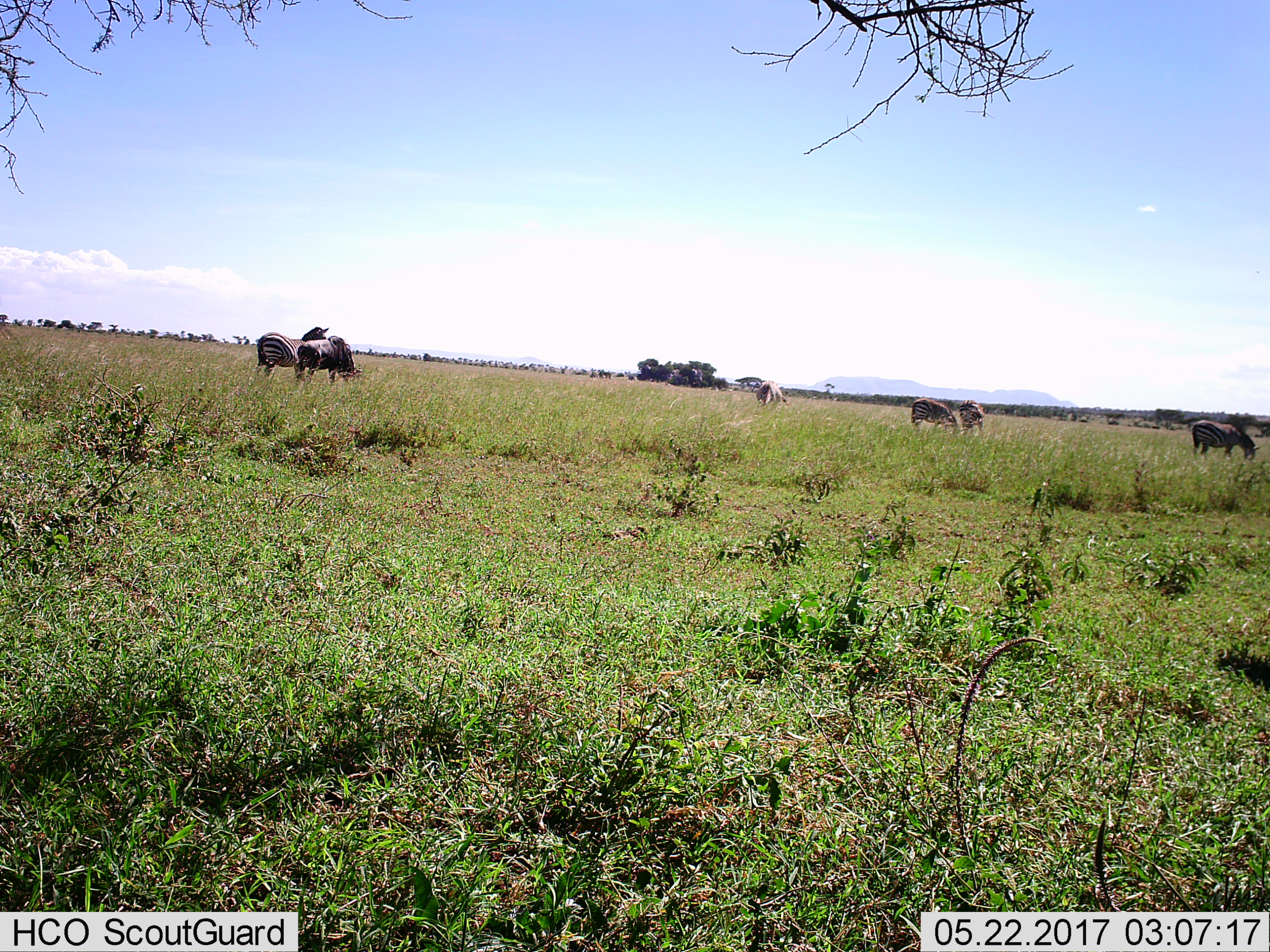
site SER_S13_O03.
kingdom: Animalia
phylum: Chordata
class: Mammalia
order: Perissodactyla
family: Equidae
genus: Equus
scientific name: Equus quagga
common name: plains zebra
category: zebraplains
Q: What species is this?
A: Zebraplains (plains zebra) (Equus quagga).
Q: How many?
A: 6.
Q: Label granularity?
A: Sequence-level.